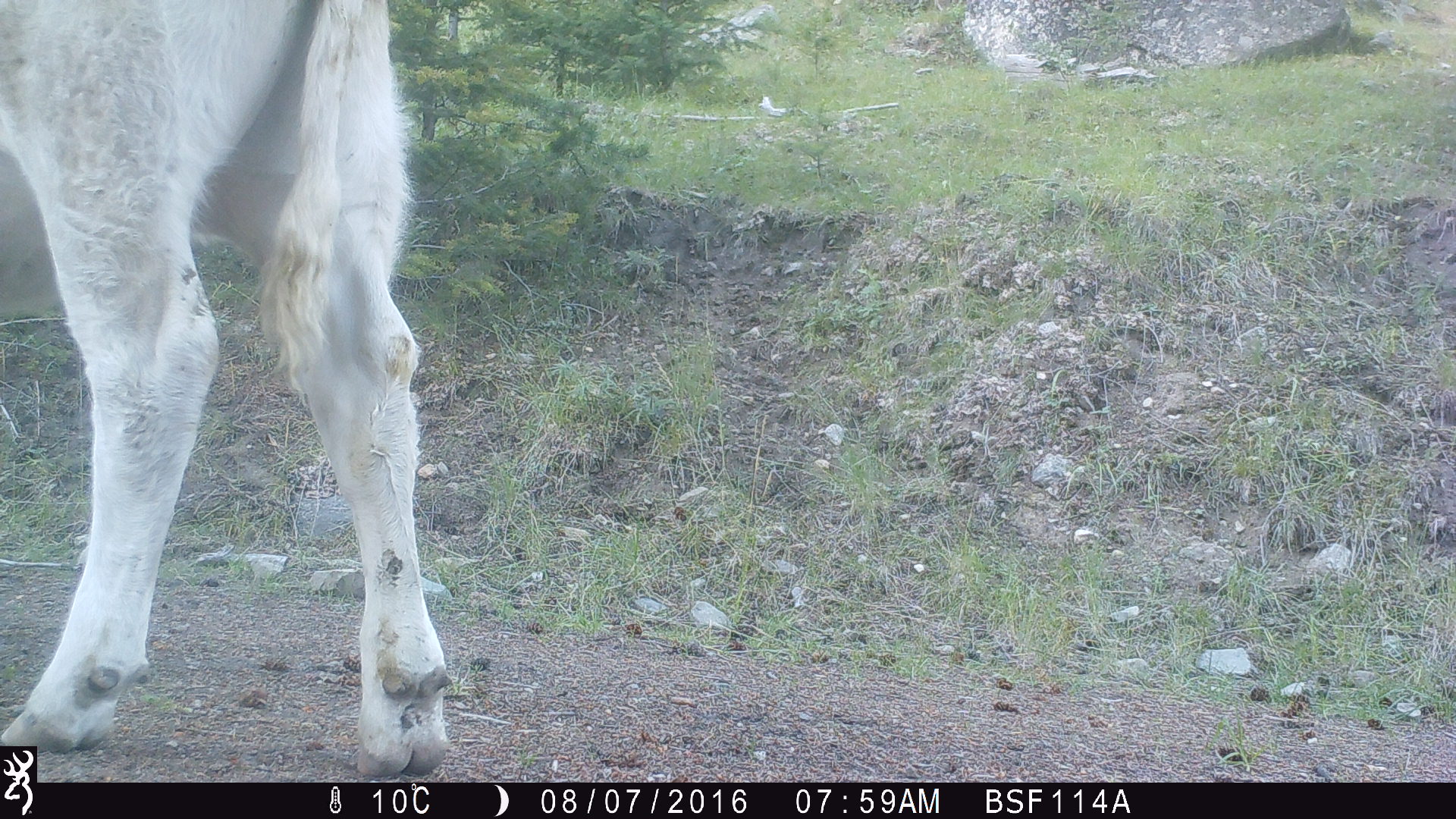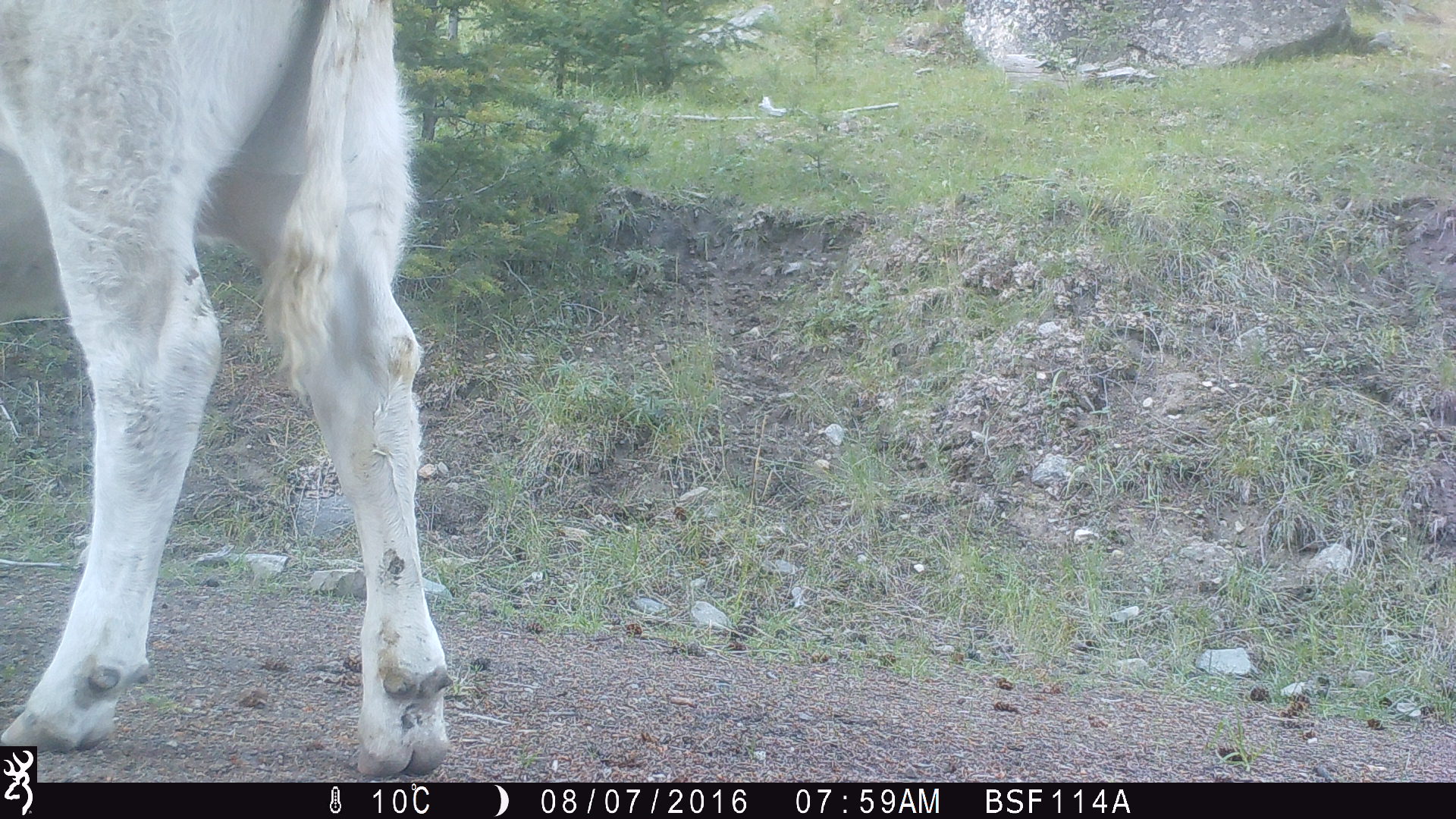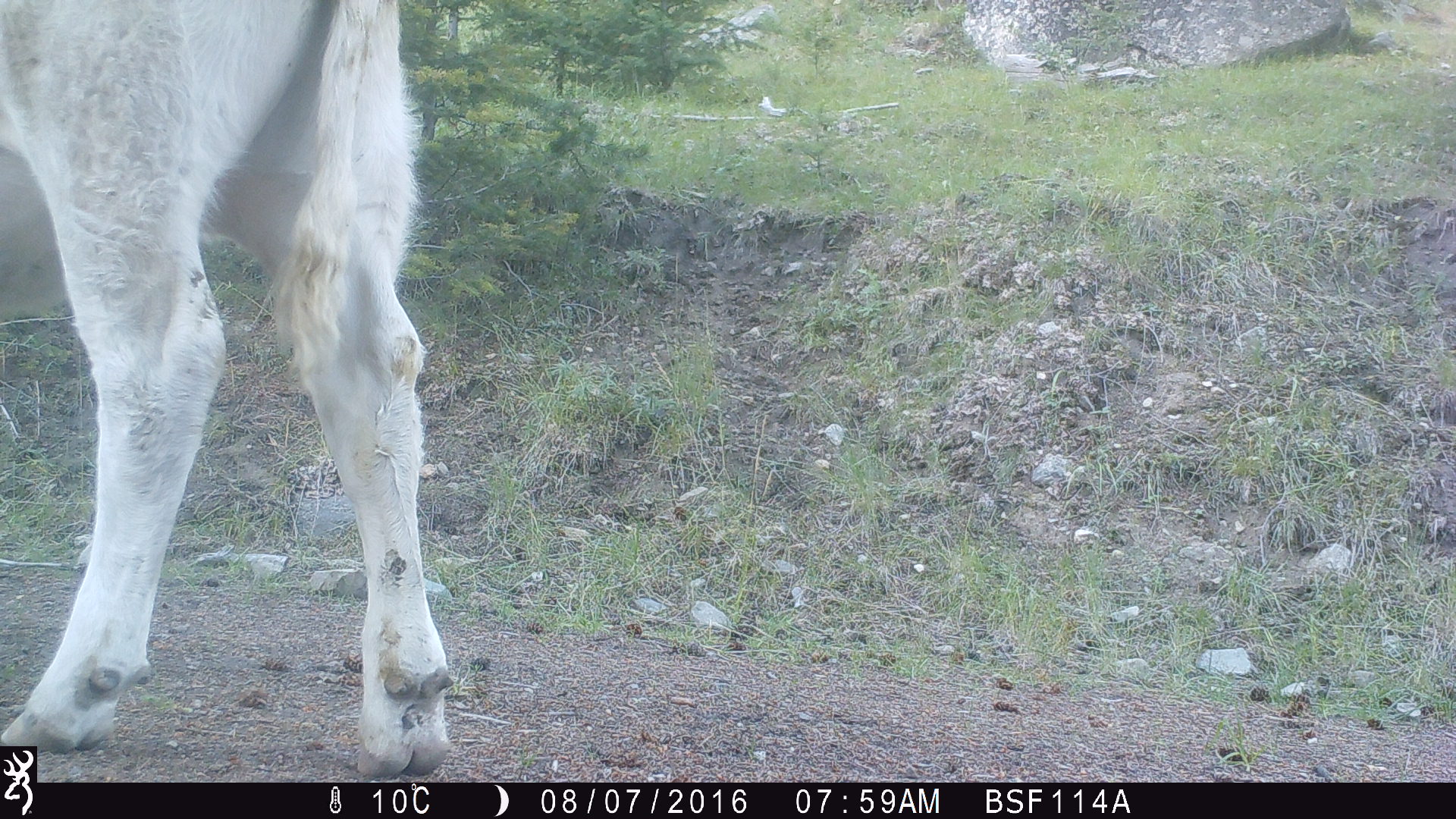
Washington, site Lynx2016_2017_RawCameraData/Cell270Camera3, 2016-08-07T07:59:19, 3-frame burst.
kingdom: Animalia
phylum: Chordata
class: Mammalia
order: Artiodactyla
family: Bovidae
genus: Bos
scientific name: Bos taurus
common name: domestic cattle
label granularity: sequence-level